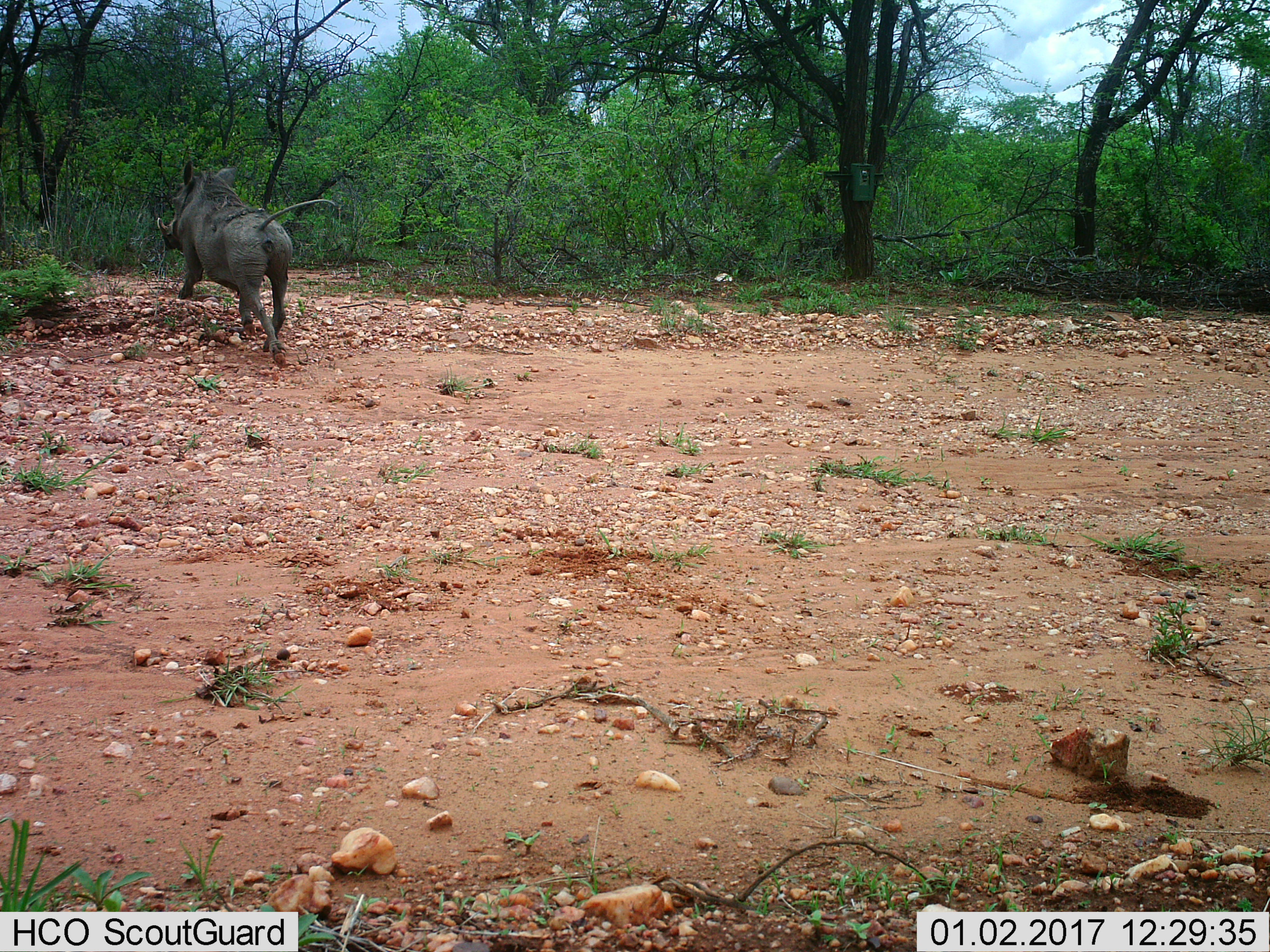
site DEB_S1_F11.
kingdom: Animalia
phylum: Chordata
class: Mammalia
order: Artiodactyla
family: Suidae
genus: Phacochoerus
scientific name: Phacochoerus africanus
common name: warthog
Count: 1.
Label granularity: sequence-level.